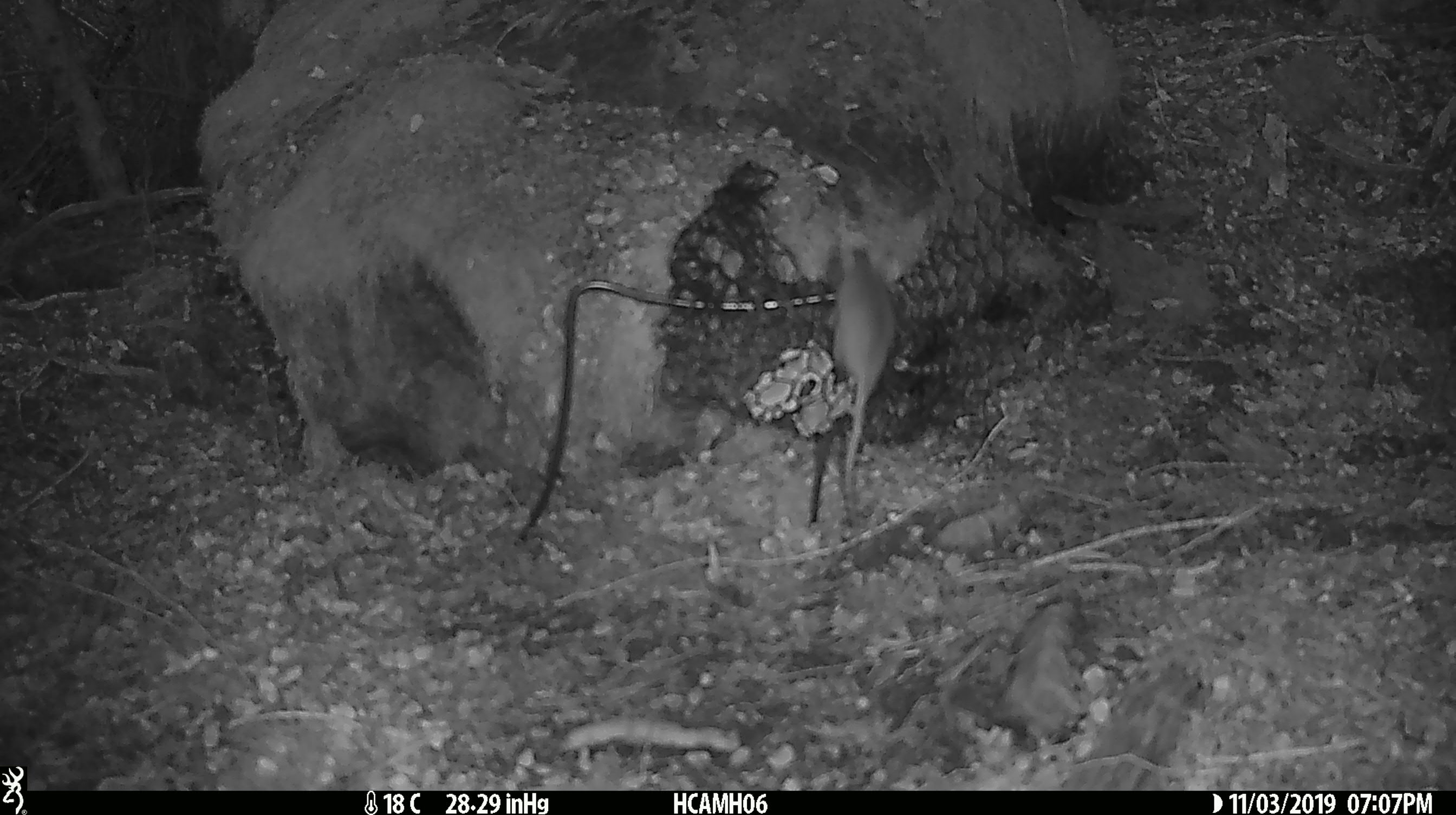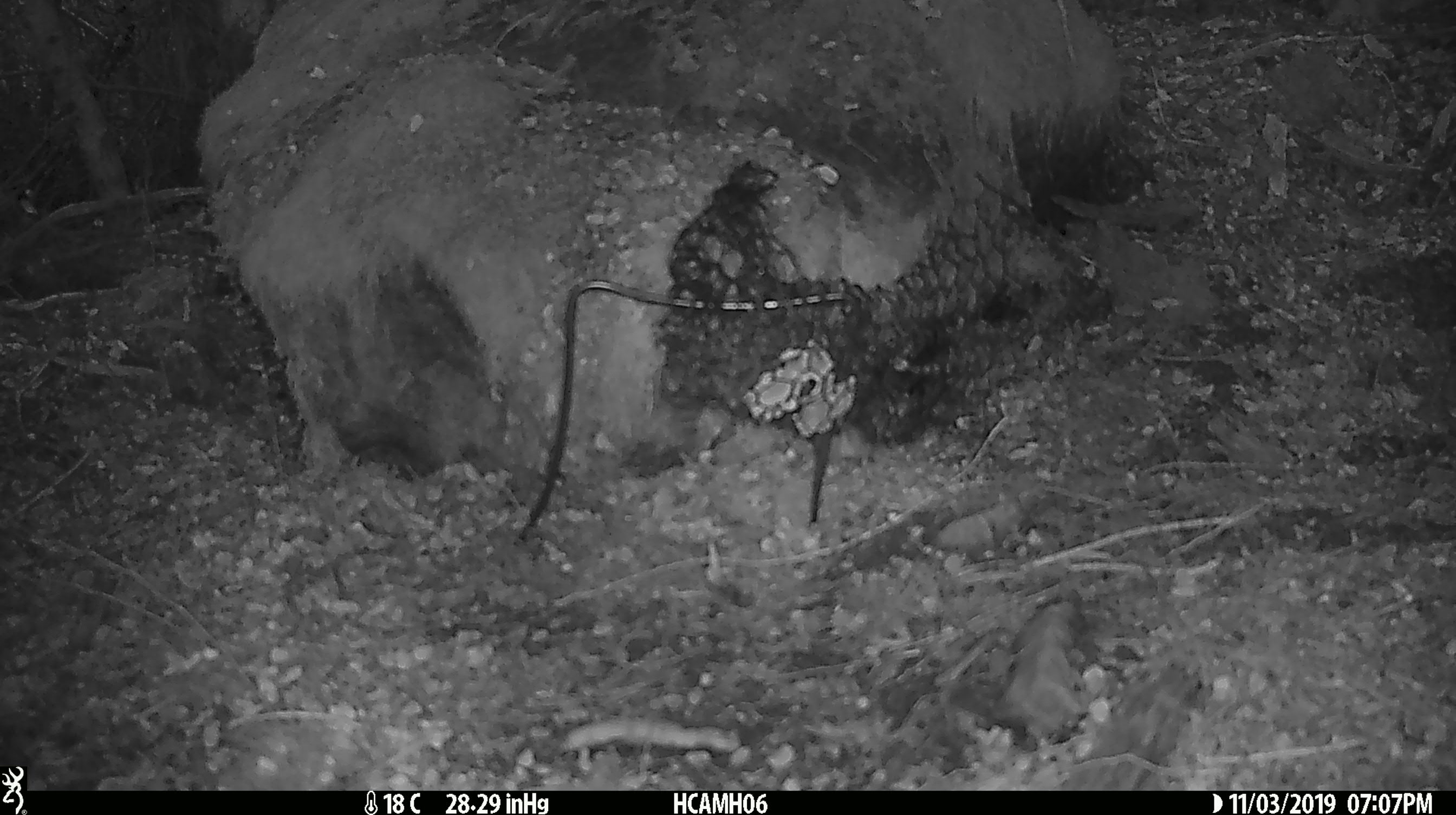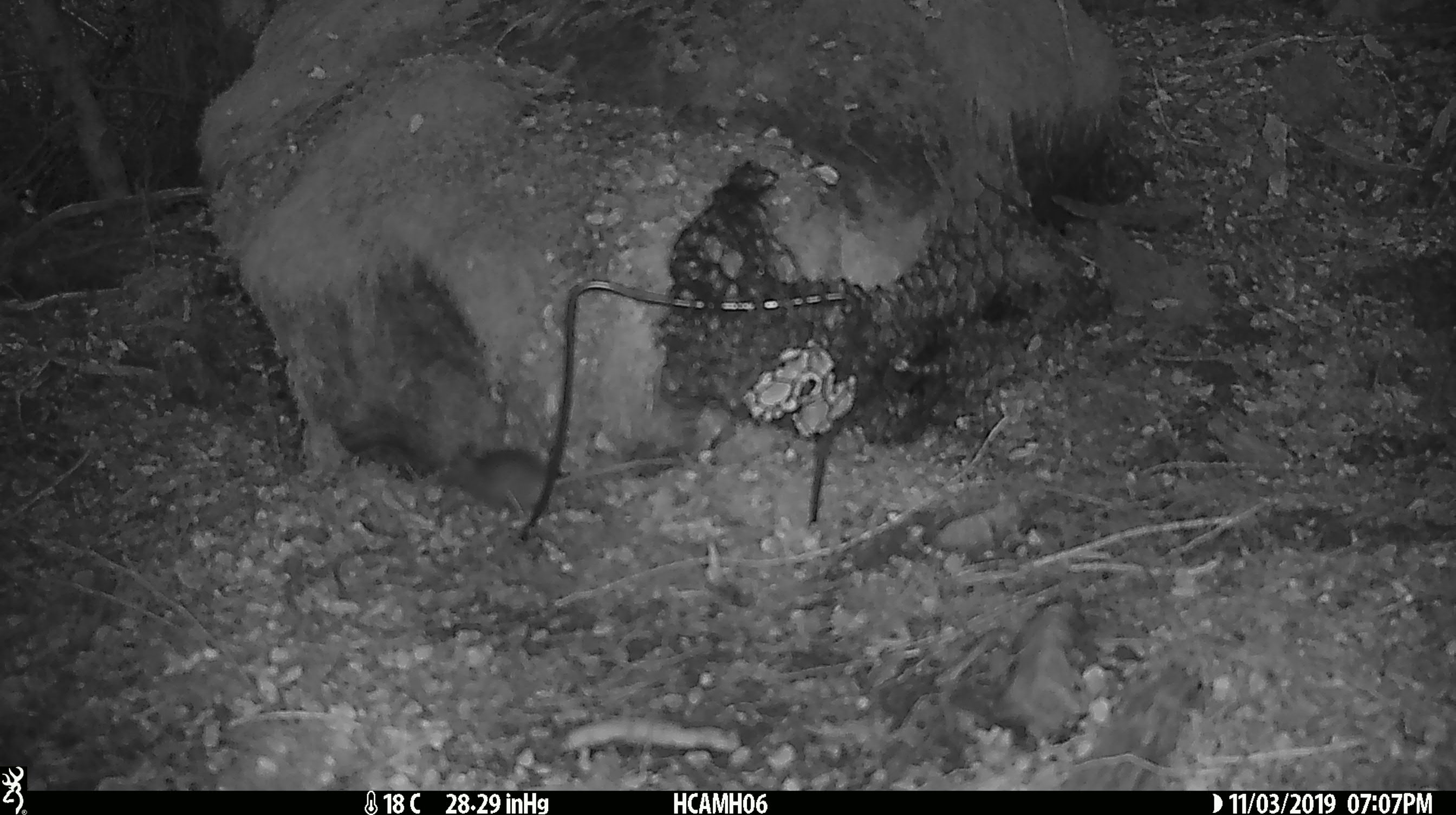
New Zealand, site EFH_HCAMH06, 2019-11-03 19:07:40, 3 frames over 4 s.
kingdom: Animalia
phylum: Chordata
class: Mammalia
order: Rodentia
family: Muridae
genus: Mus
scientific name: Mus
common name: mouse